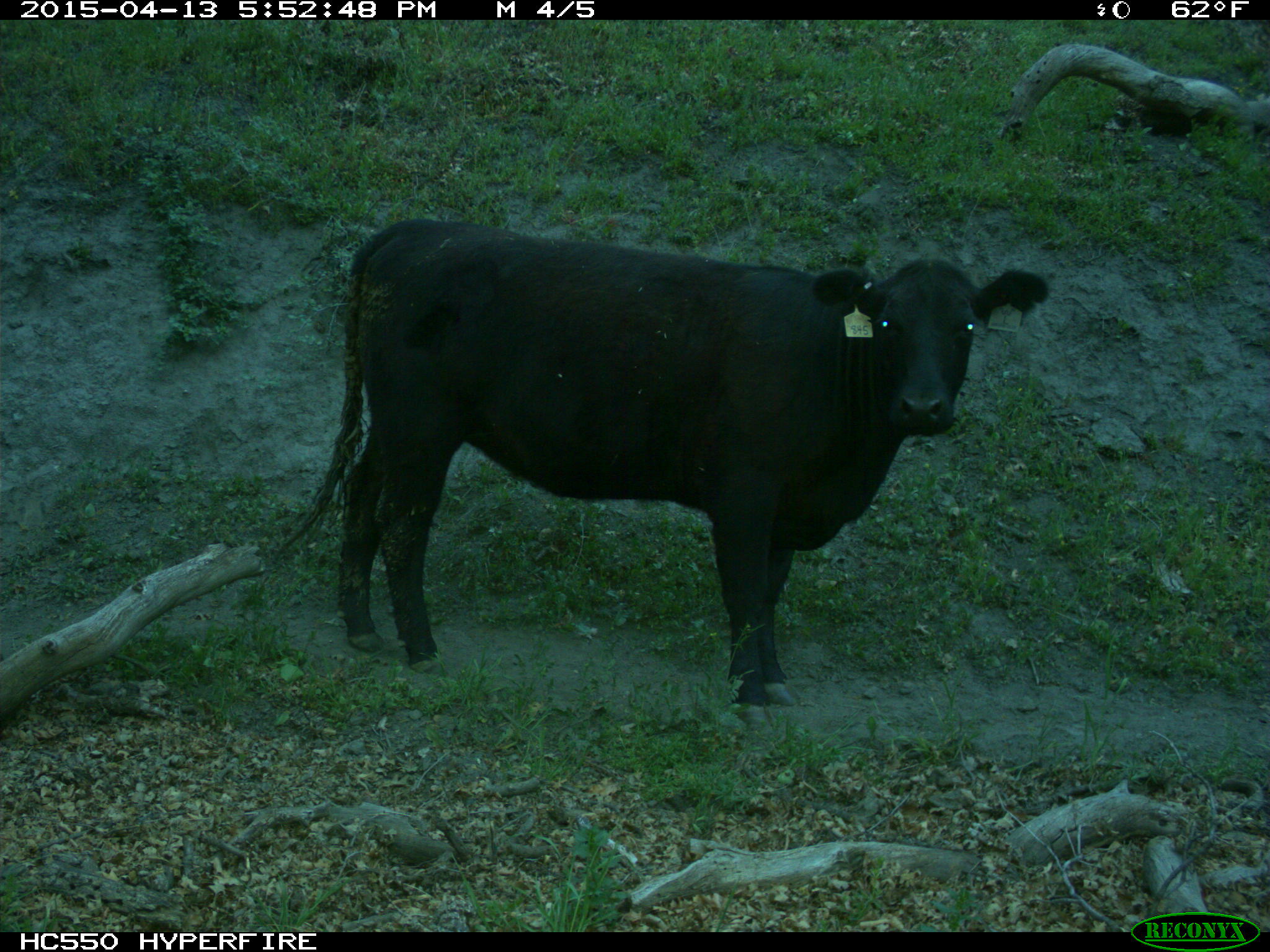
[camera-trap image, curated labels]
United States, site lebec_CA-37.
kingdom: Animalia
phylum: Chordata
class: Mammalia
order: Artiodactyla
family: Bovidae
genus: Bos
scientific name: Bos taurus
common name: domestic cow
Bos taurus (domestic cow).